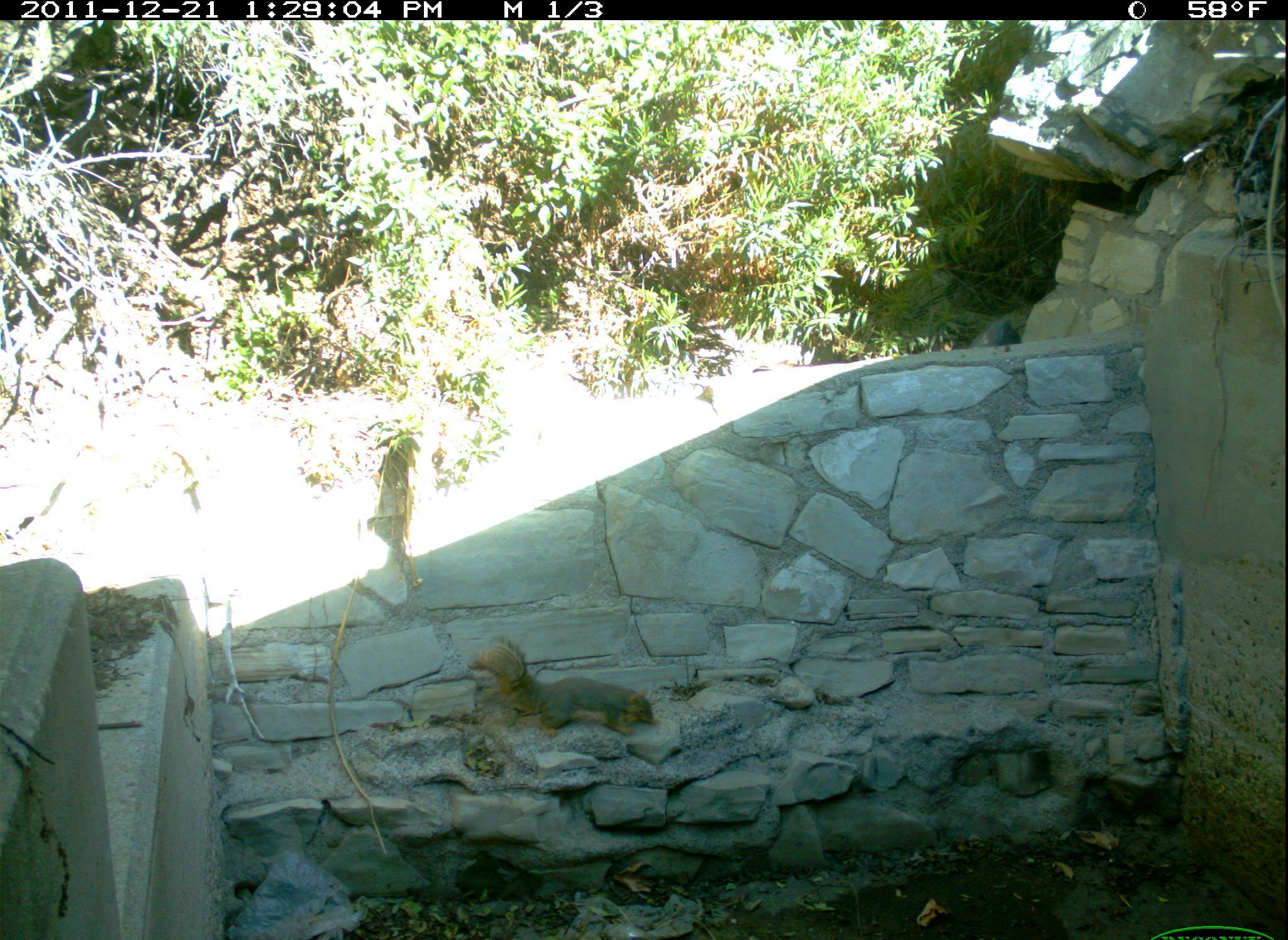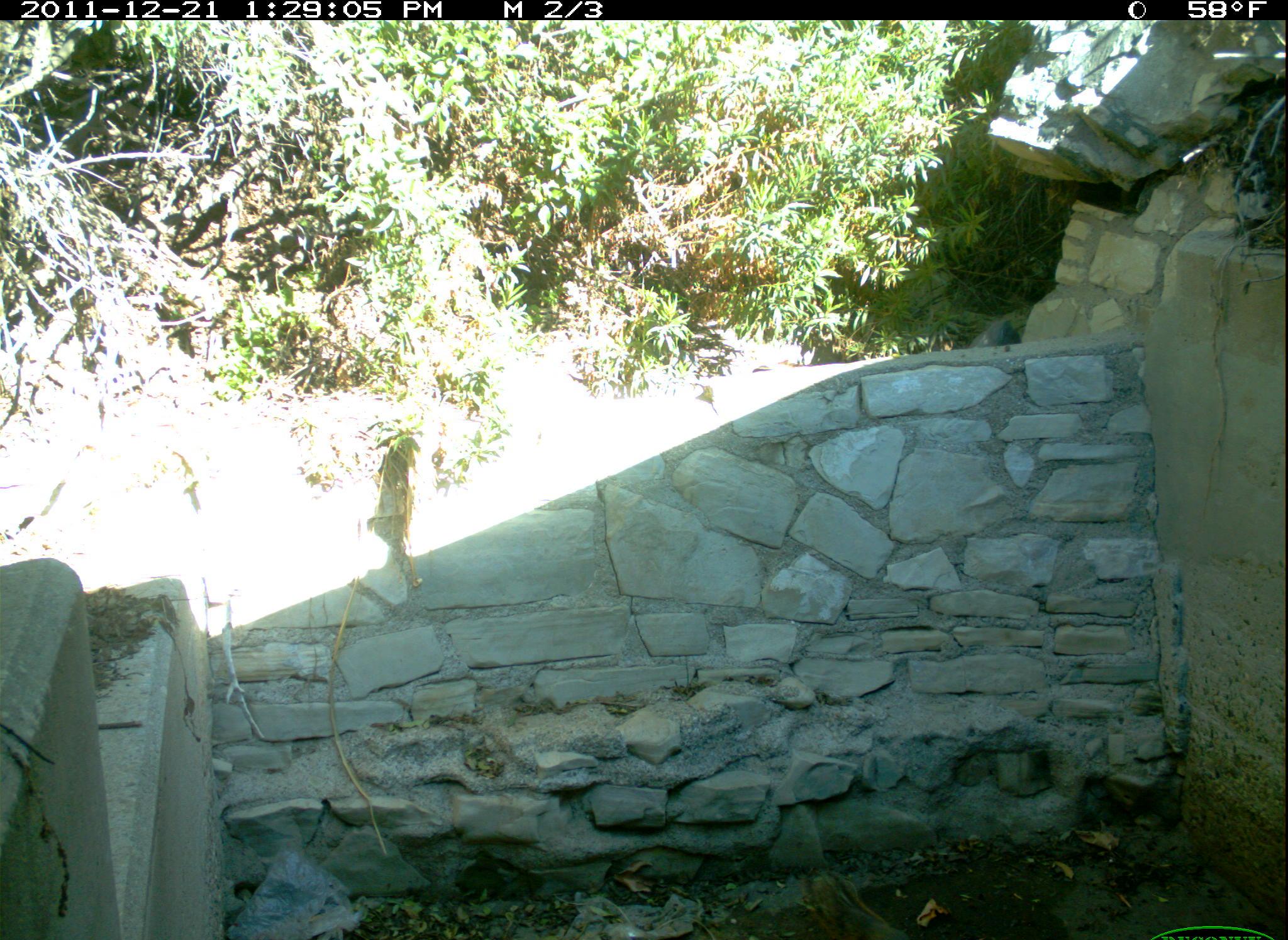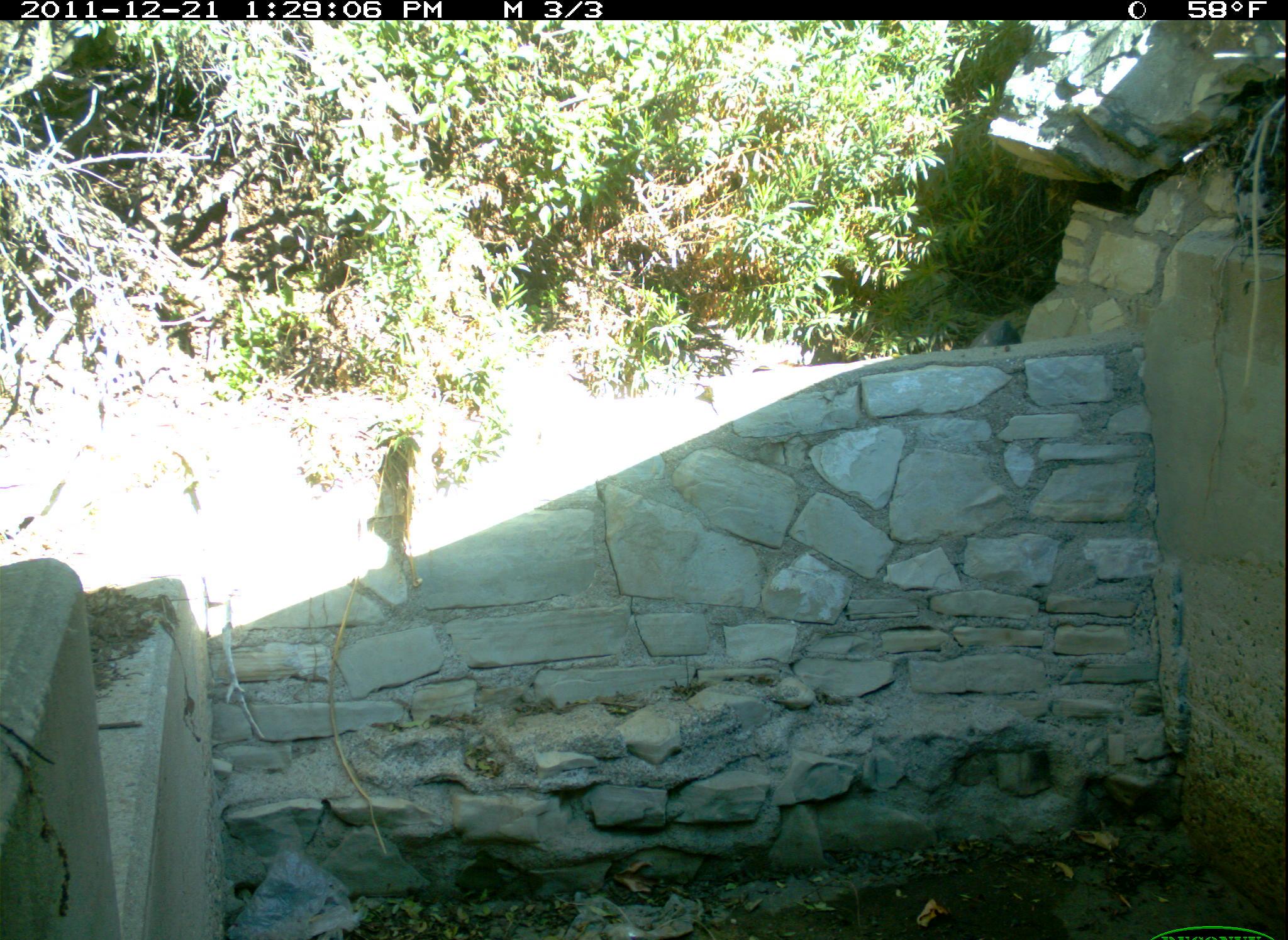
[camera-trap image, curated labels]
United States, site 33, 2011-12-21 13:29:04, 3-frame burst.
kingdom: Animalia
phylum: Chordata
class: Mammalia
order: Rodentia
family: Sciuridae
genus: Sciurus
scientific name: Sciurus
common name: squirrel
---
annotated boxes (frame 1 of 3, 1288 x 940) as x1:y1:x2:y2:
squirrel: 462:619:673:746